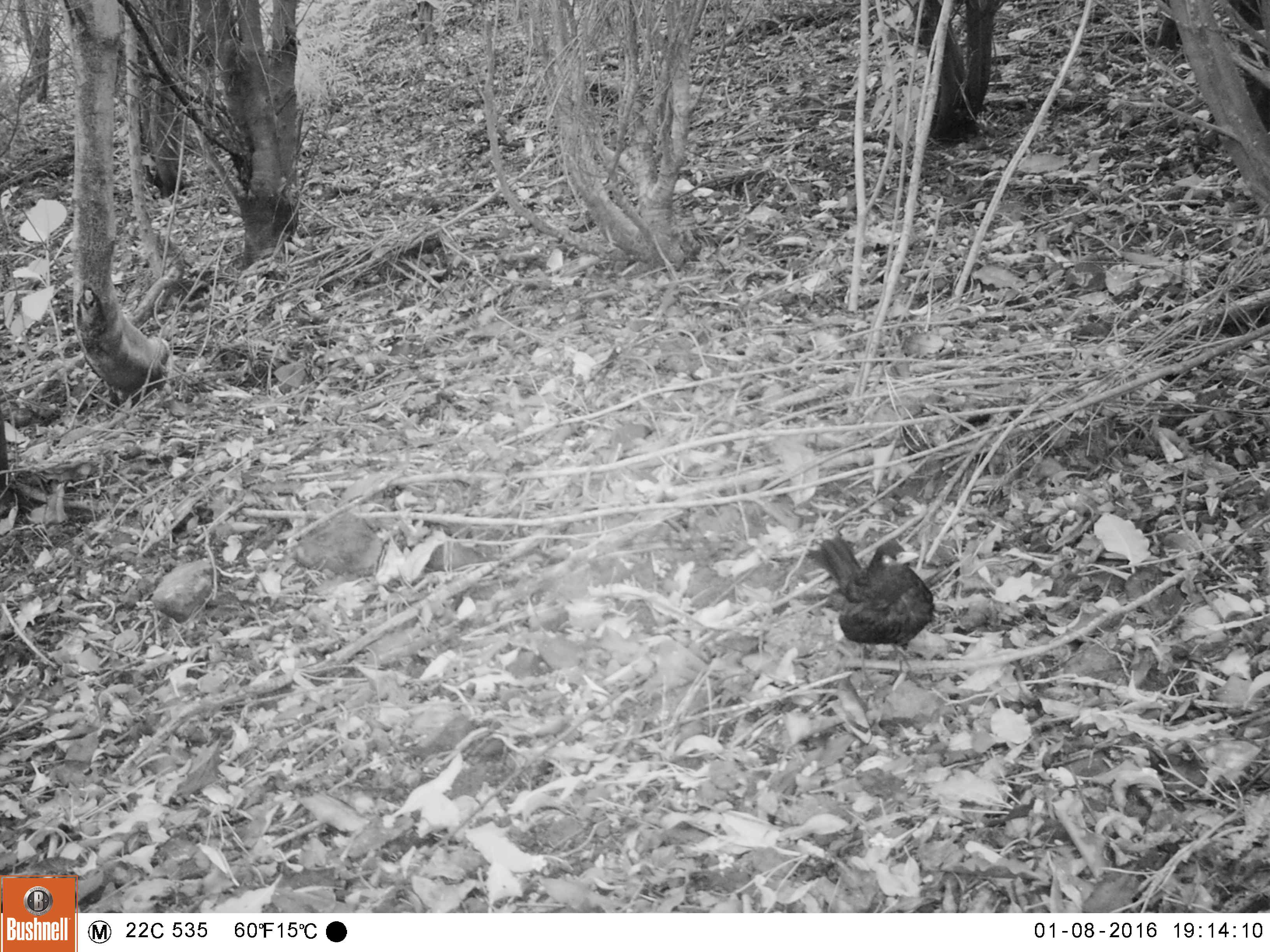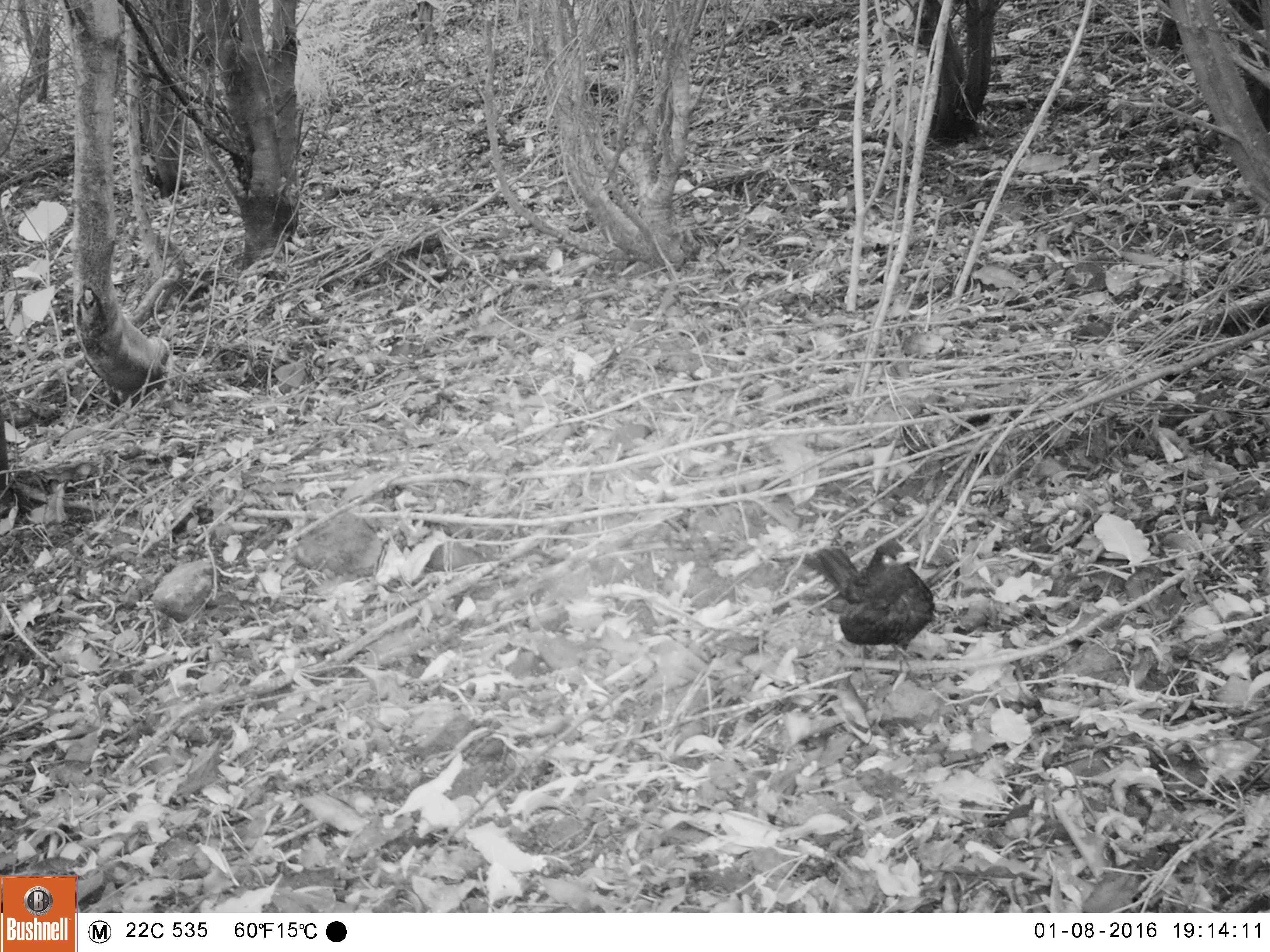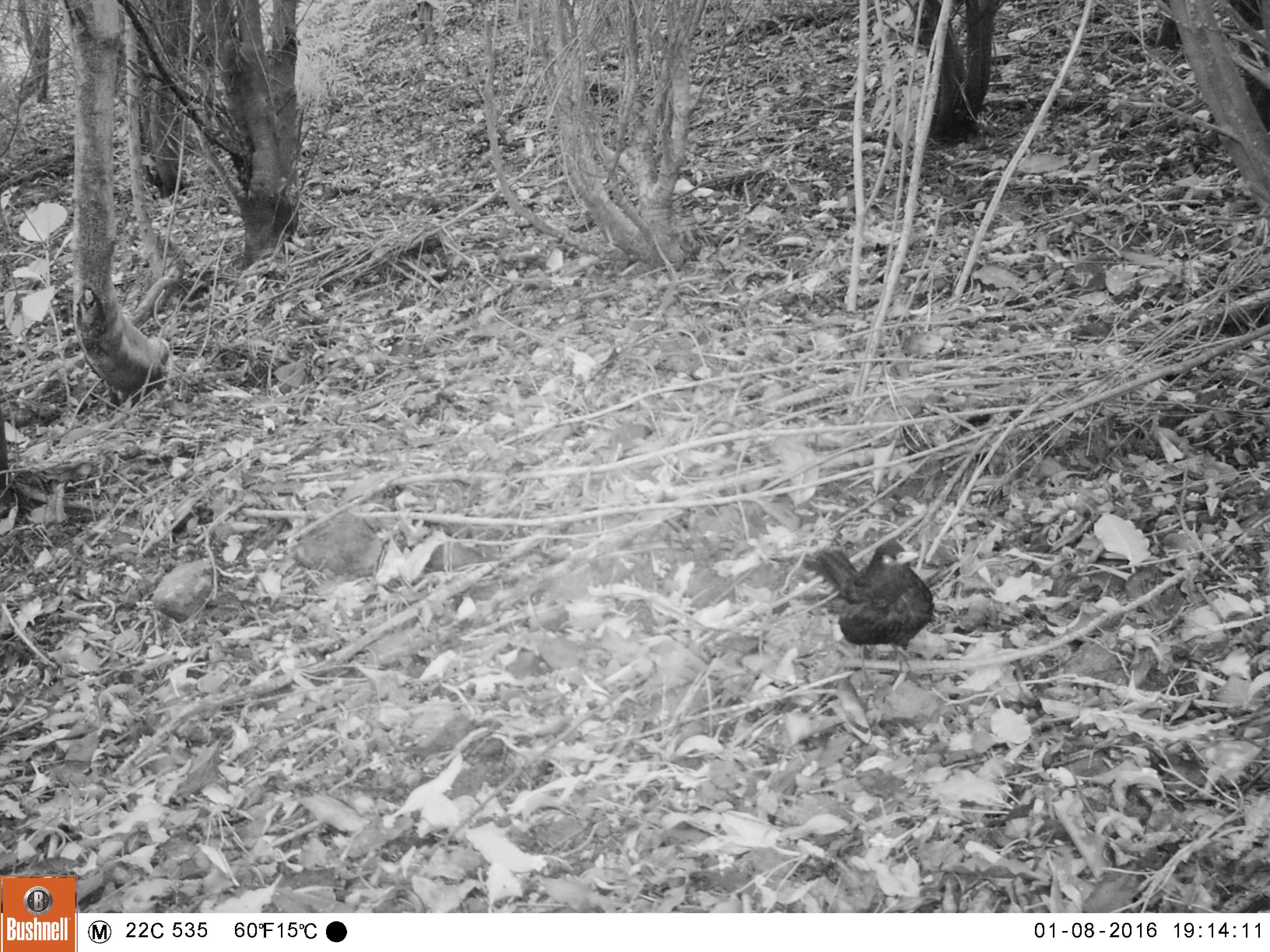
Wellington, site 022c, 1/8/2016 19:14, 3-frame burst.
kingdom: Animalia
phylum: Chordata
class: Aves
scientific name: Aves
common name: bird